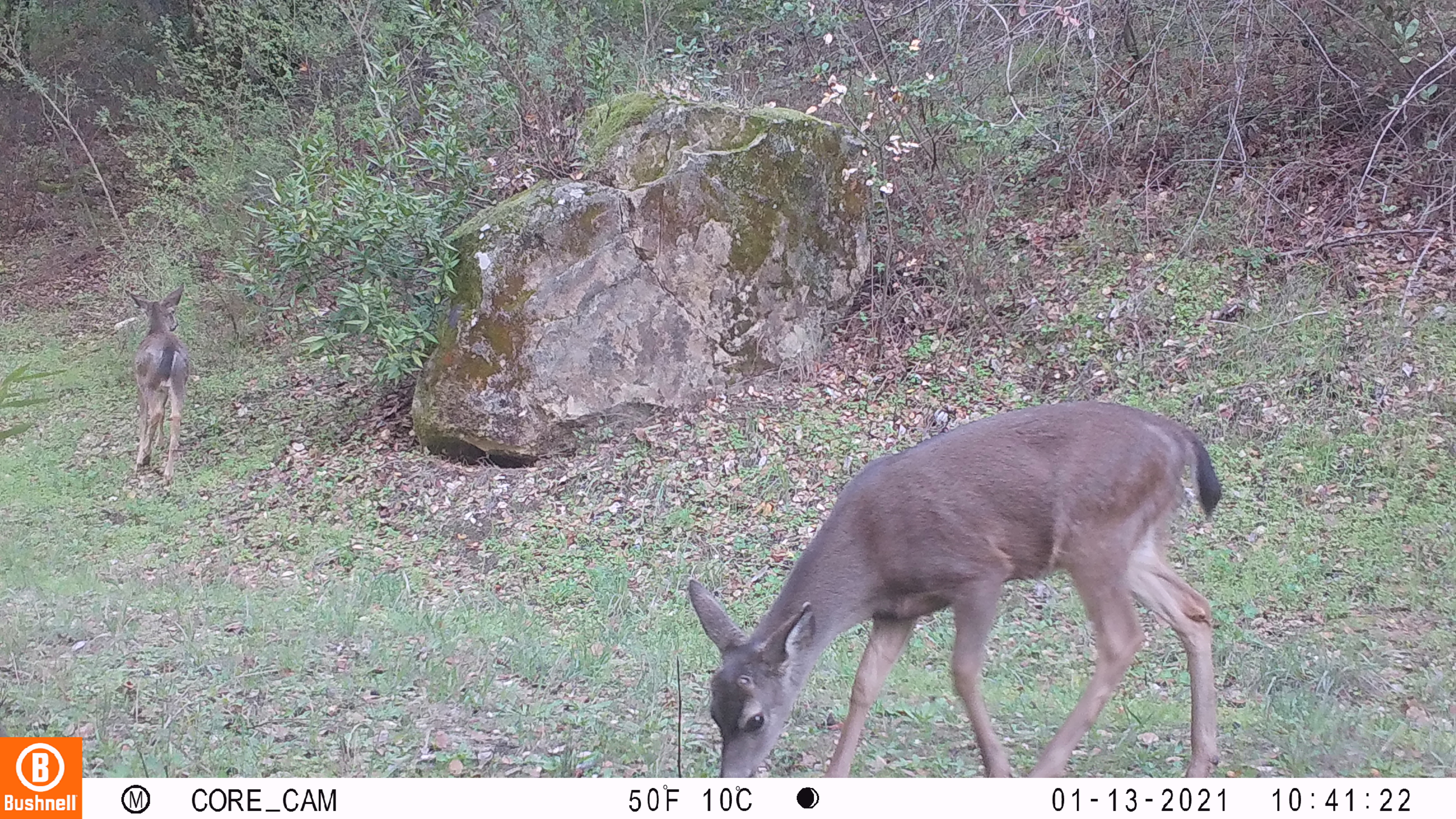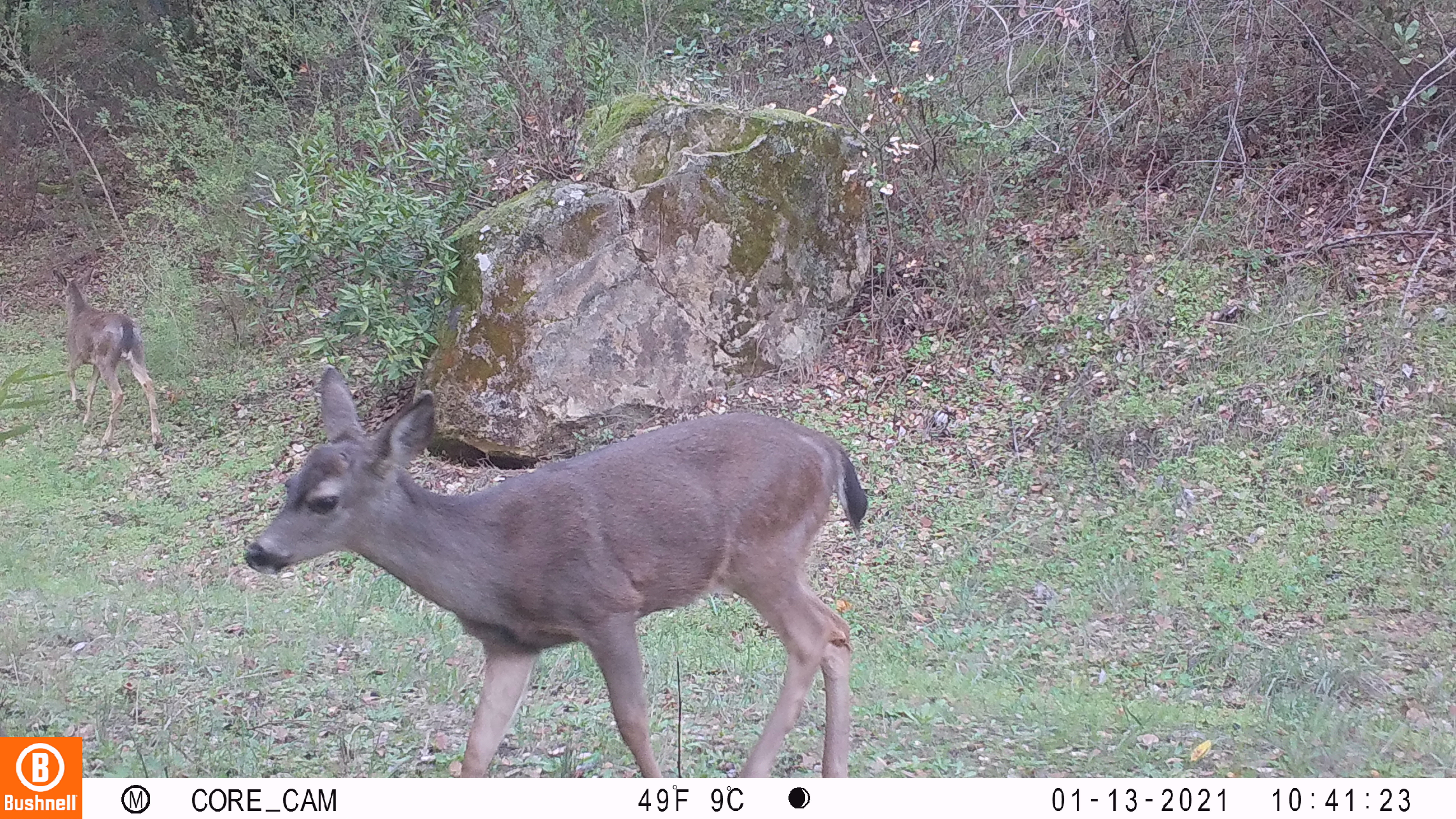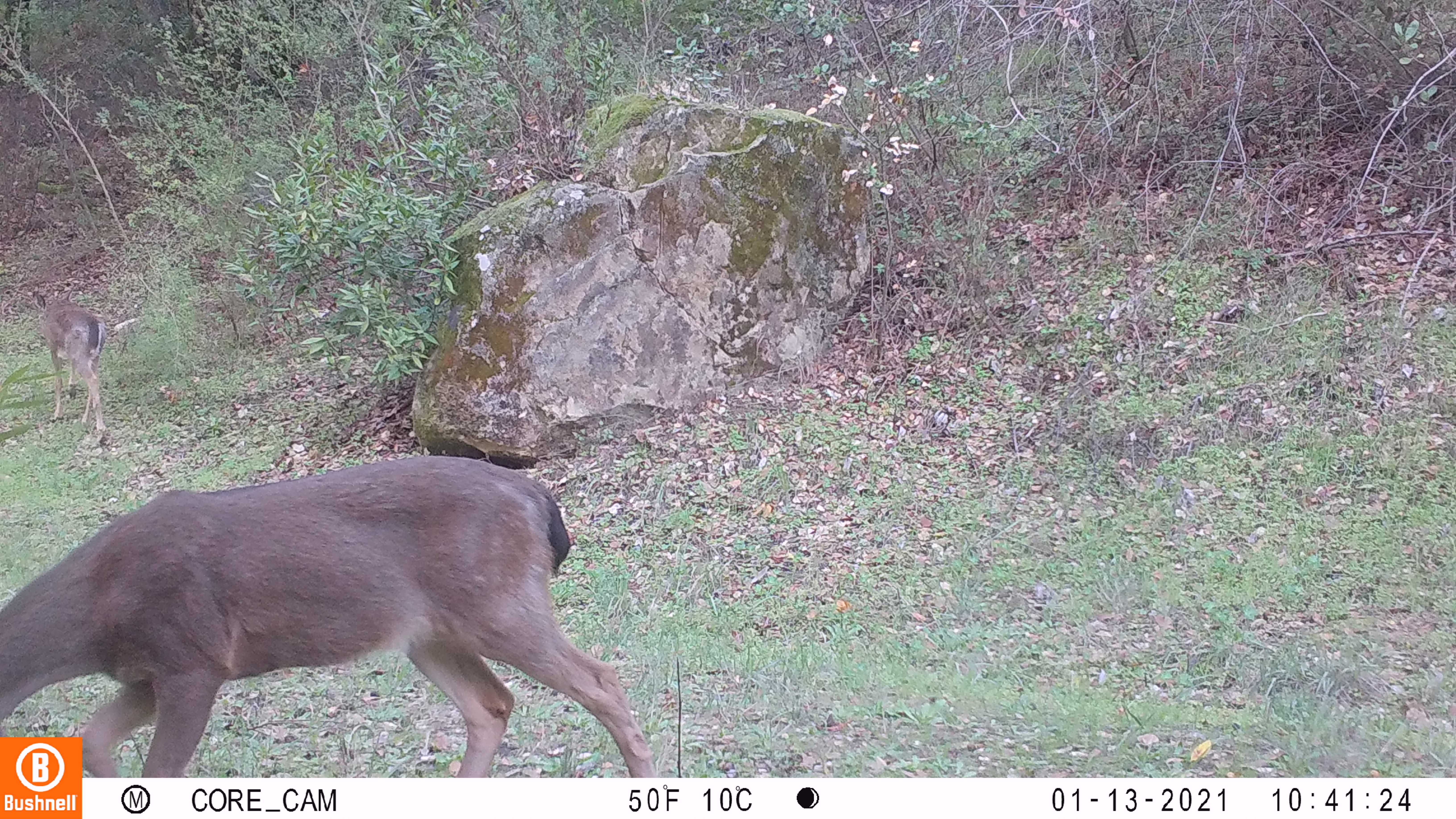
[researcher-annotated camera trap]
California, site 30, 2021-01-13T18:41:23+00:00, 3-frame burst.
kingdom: Animalia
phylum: Chordata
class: Mammalia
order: Artiodactyla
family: Cervidae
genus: Odocoileus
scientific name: Odocoileus hemionus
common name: mule deer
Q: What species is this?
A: Mule deer (Odocoileus hemionus).